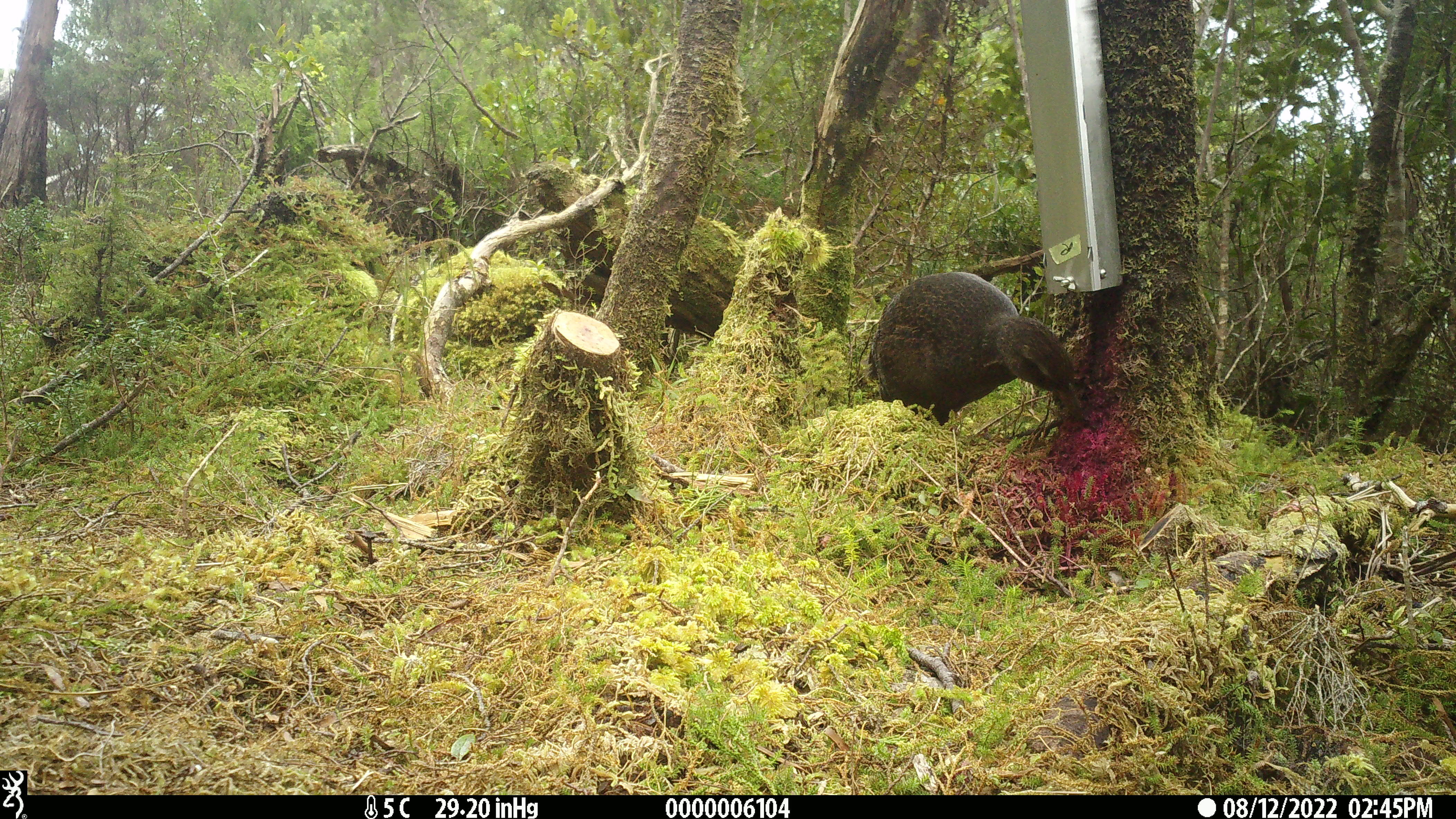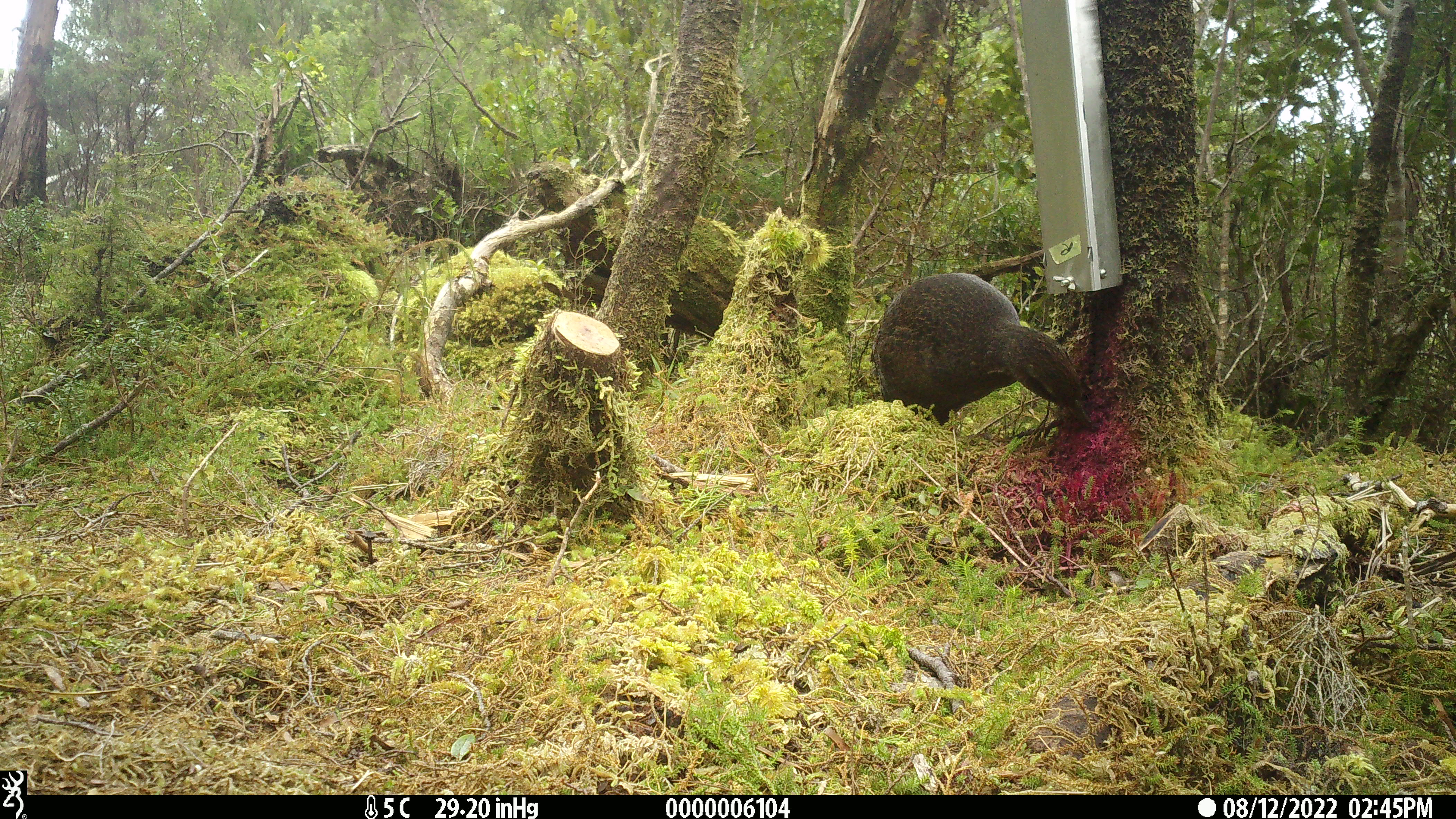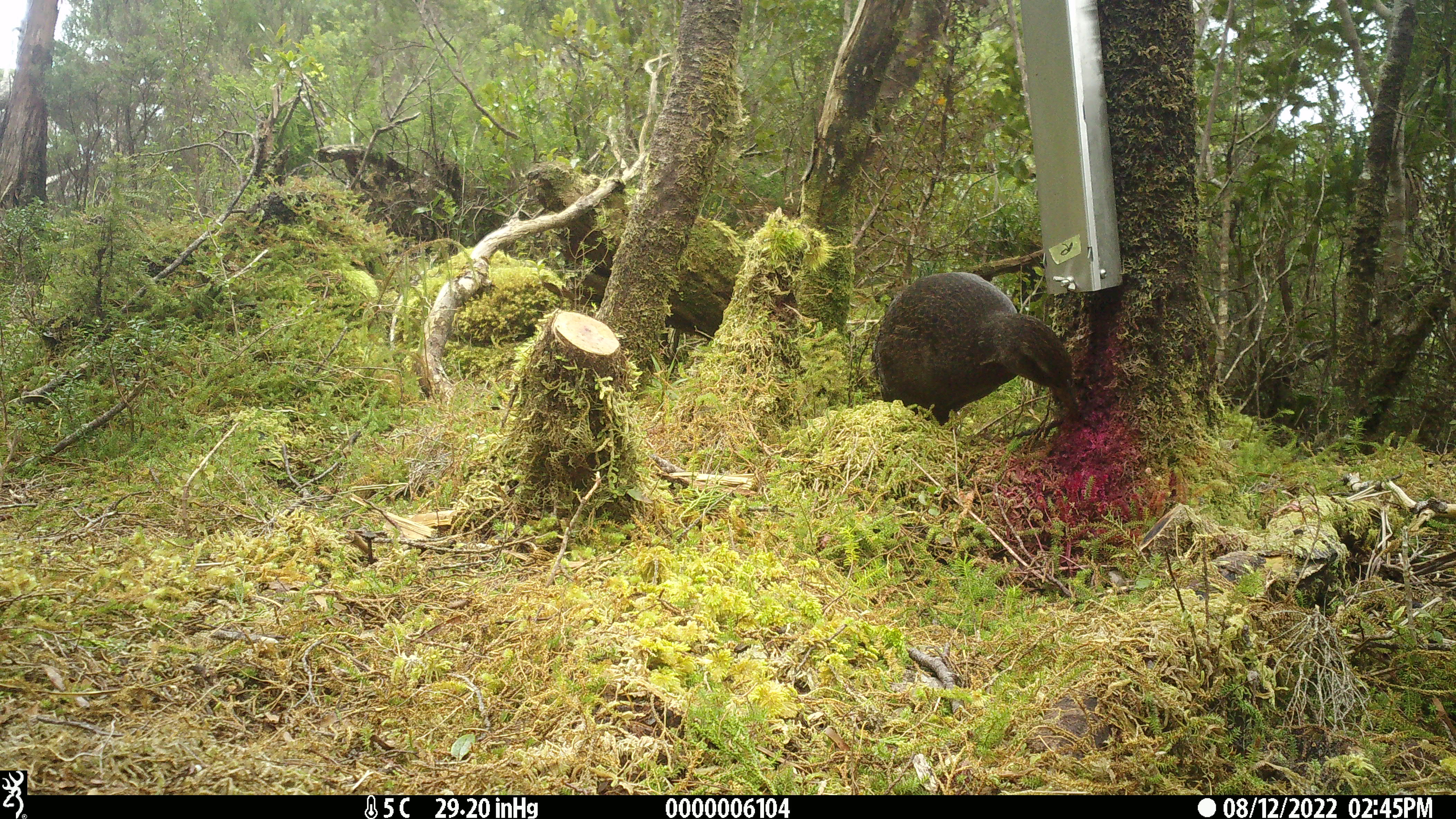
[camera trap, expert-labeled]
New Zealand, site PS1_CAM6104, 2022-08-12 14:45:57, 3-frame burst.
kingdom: Animalia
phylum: Chordata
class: Aves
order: Gruiformes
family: Rallidae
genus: Gallirallus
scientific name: Gallirallus australis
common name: weka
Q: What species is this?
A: Weka (Gallirallus australis).